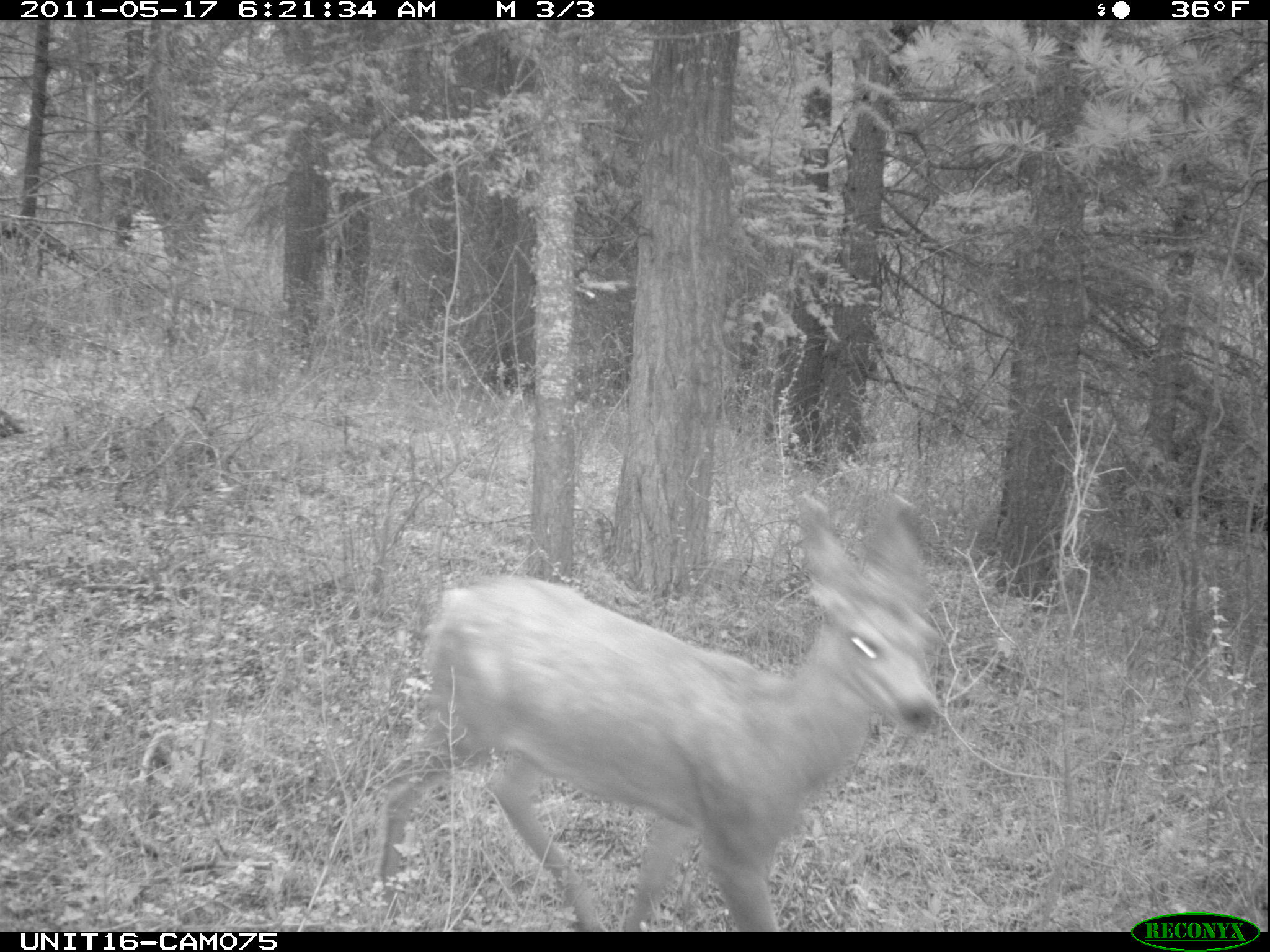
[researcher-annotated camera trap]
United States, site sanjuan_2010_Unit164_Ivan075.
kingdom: Animalia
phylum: Chordata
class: Mammalia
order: Artiodactyla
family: Cervidae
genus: Odocoileus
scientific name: Odocoileus hemionus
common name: mule deer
Odocoileus hemionus (mule deer).